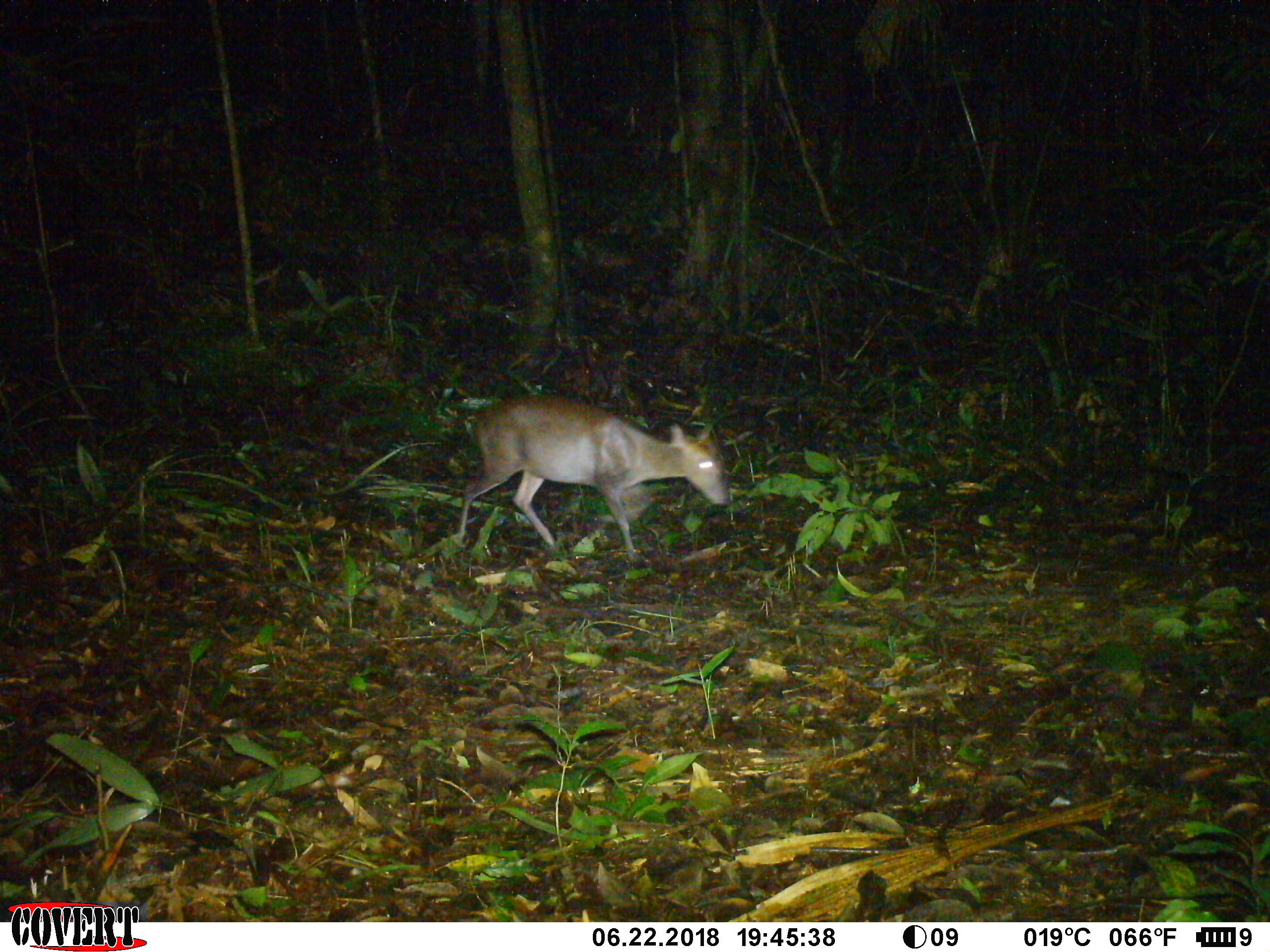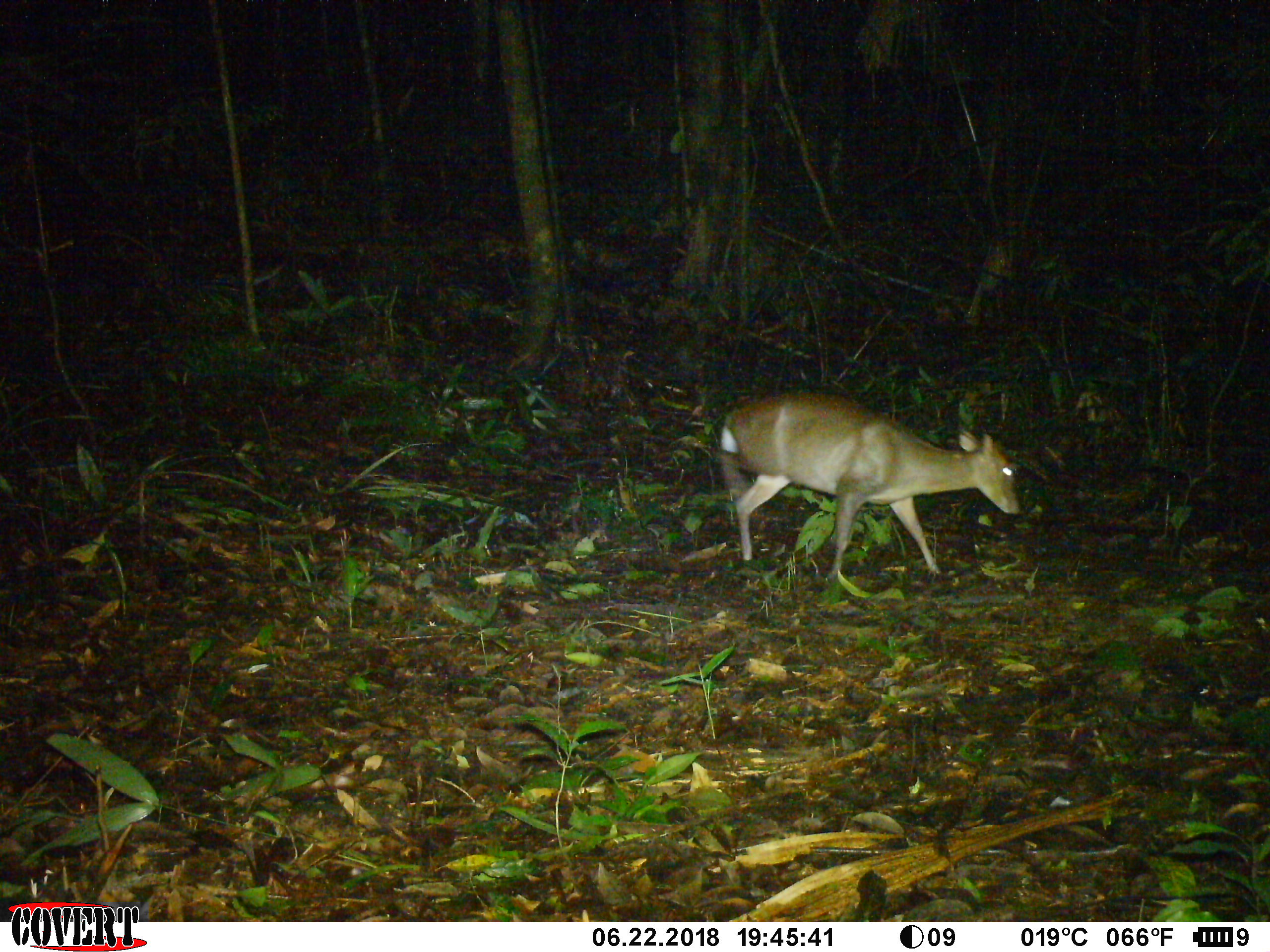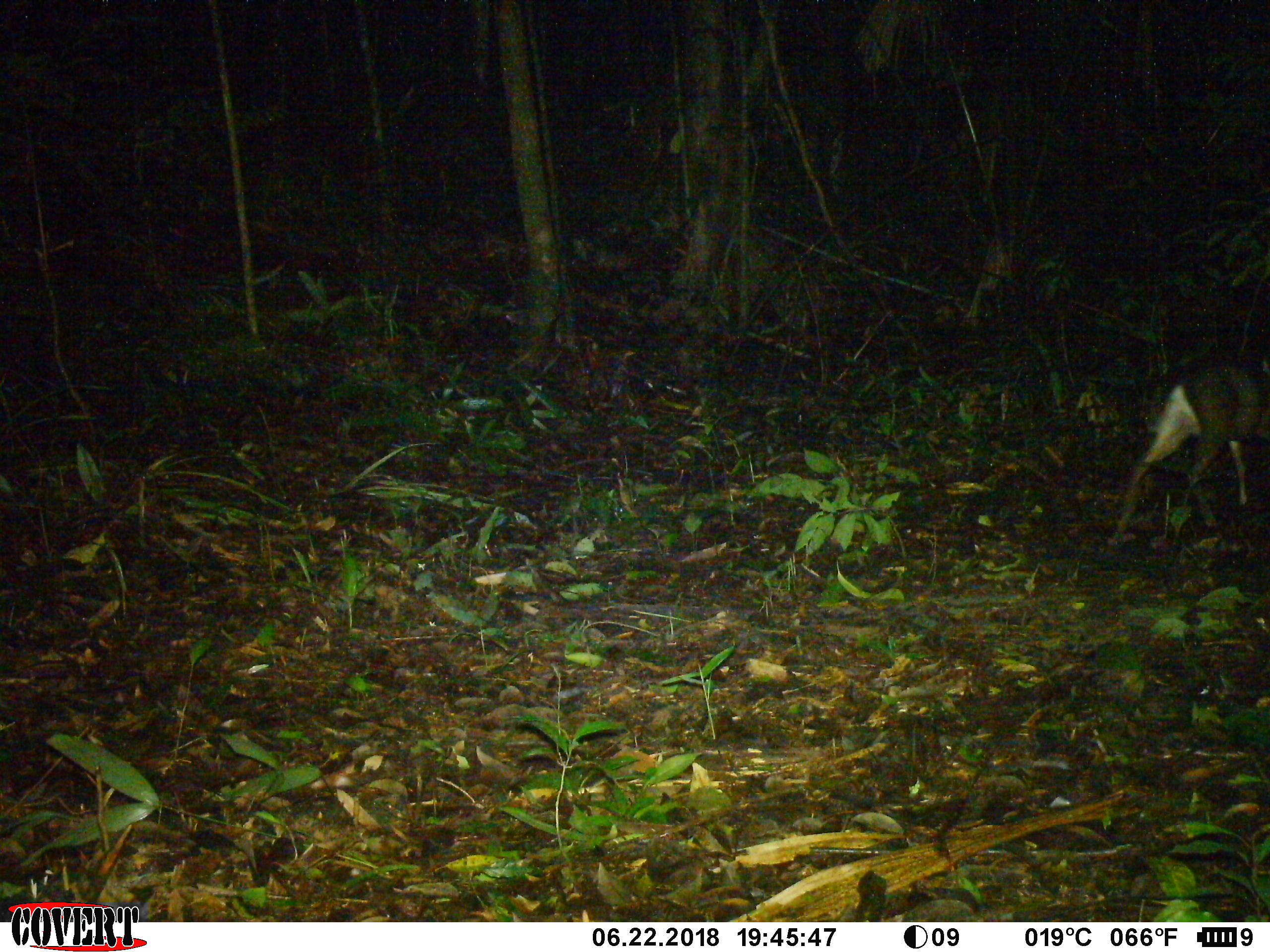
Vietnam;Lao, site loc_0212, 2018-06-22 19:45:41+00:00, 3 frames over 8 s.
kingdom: Animalia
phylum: Chordata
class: Mammalia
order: Artiodactyla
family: Cervidae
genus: Muntiacus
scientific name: Muntiacus rooseveltorum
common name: roosevelt's muntjac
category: roosevelts muntjac group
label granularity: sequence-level